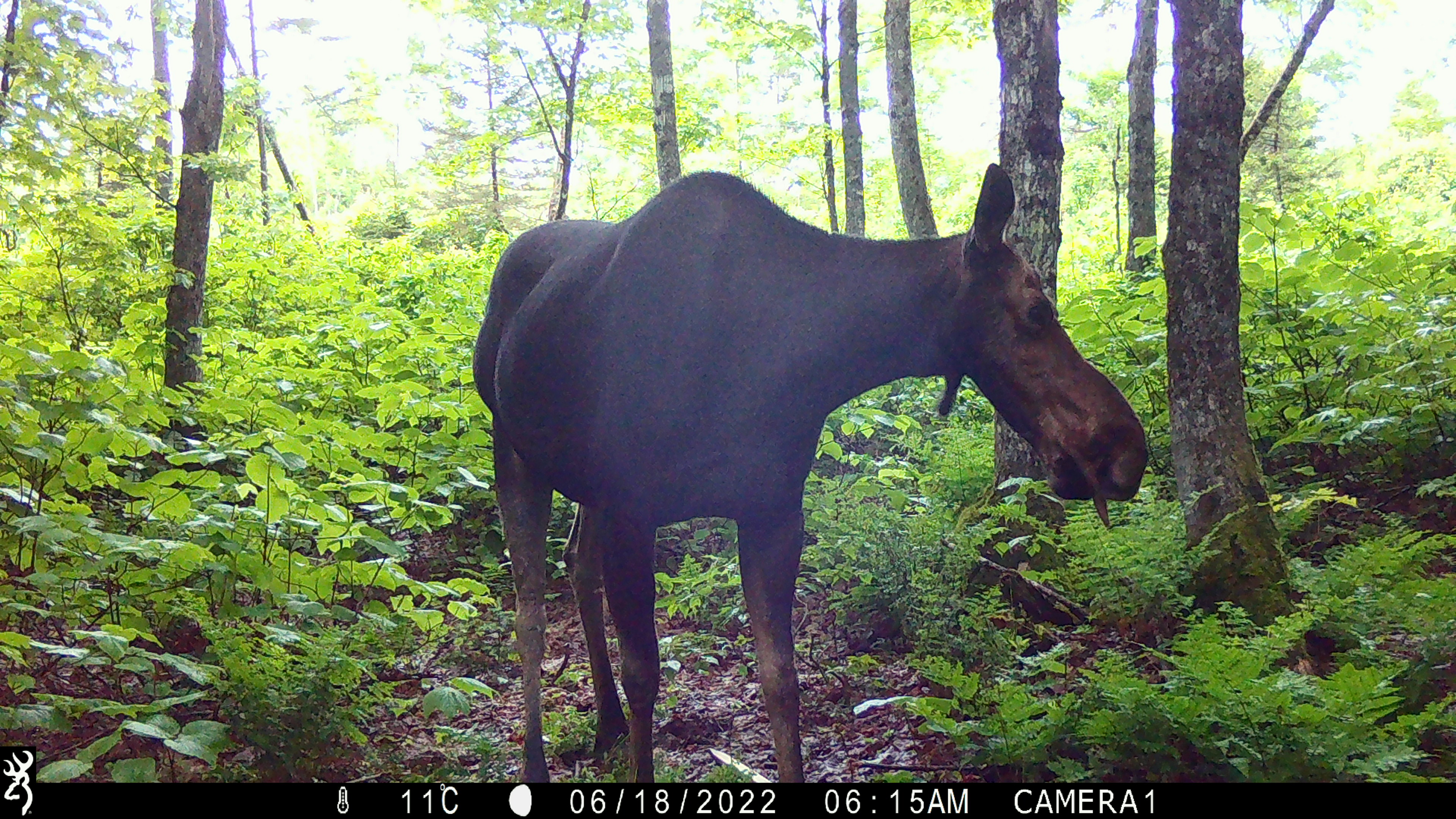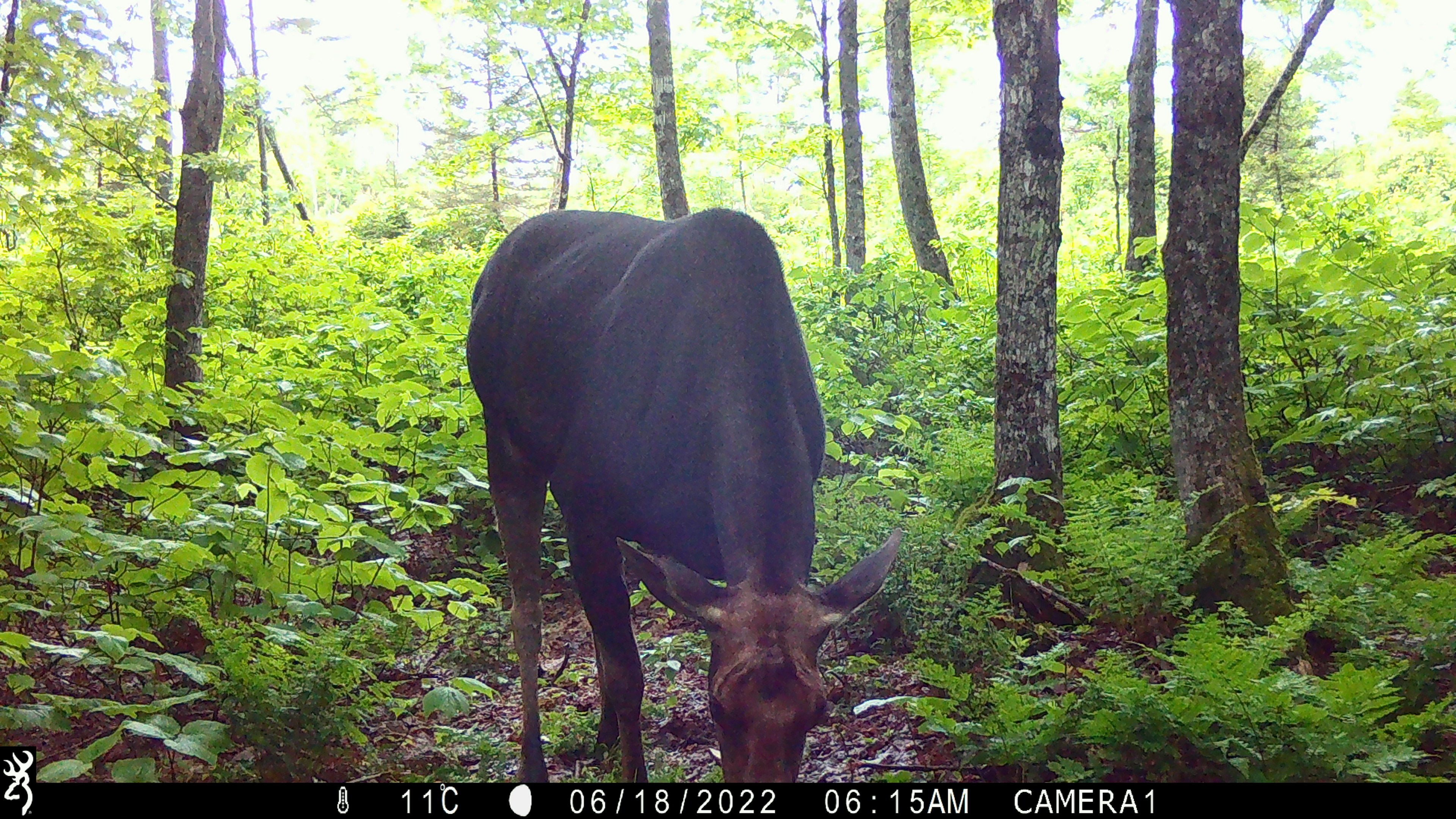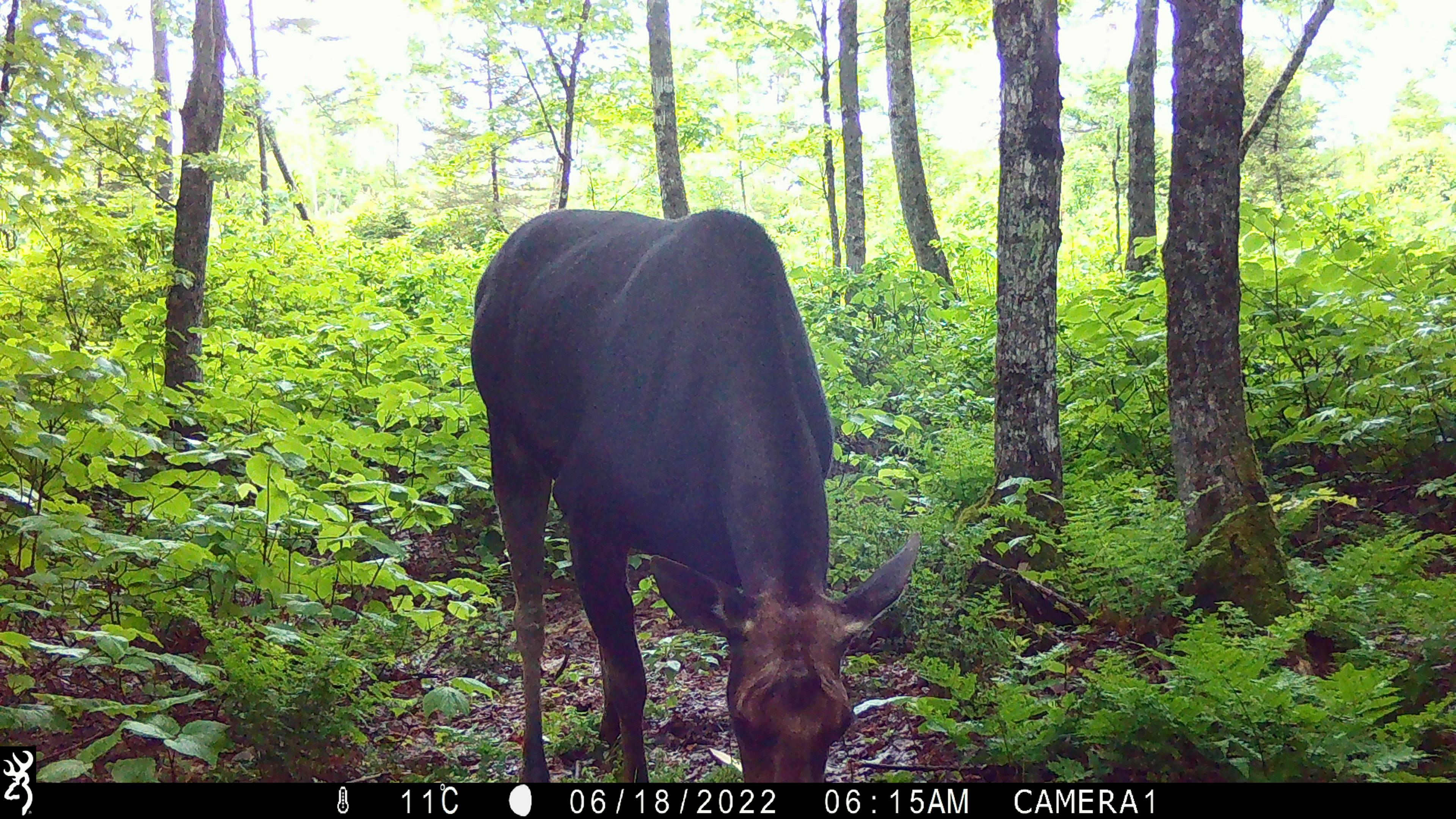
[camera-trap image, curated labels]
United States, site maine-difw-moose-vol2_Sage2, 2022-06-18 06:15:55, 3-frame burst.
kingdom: Animalia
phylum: Chordata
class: Mammalia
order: Artiodactyla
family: Cervidae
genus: Alces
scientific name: Alces alces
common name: moose